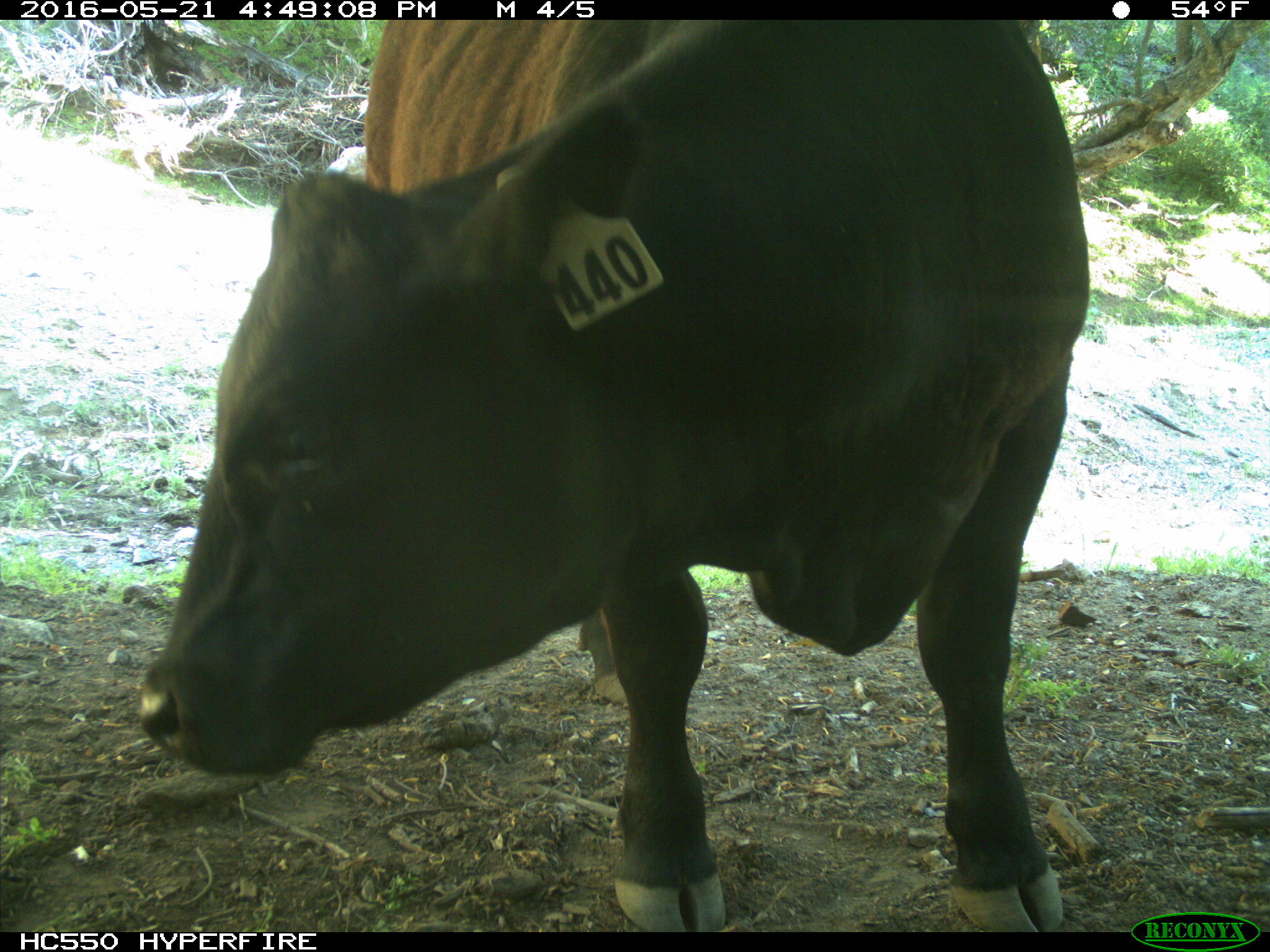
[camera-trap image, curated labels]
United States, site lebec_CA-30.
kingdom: Animalia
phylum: Chordata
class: Mammalia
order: Artiodactyla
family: Bovidae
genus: Bos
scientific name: Bos taurus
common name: domestic cow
Bos taurus (domestic cow).